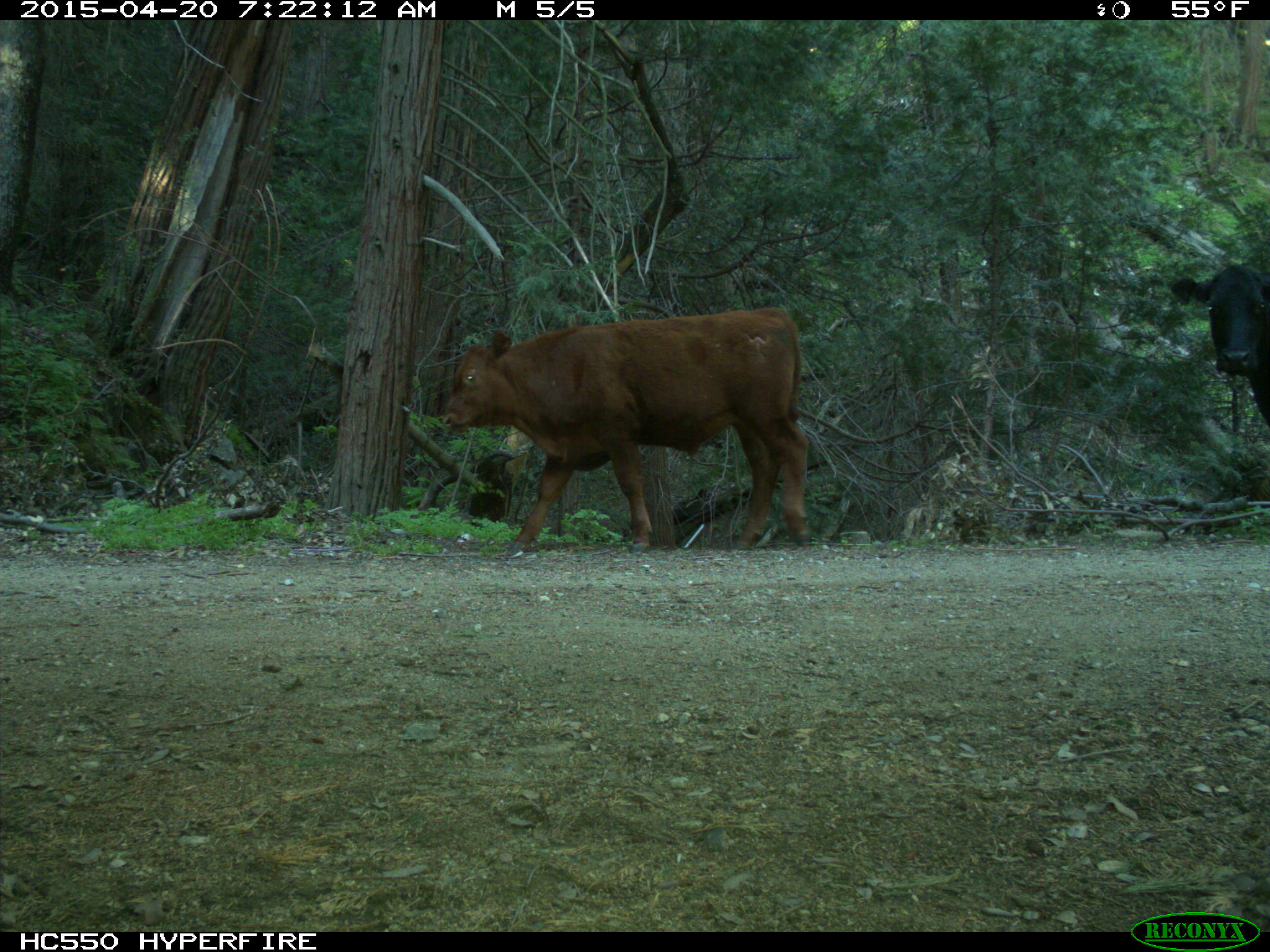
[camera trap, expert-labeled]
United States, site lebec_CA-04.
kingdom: Animalia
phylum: Chordata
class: Mammalia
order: Artiodactyla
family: Bovidae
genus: Bos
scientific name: Bos taurus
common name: domestic cow